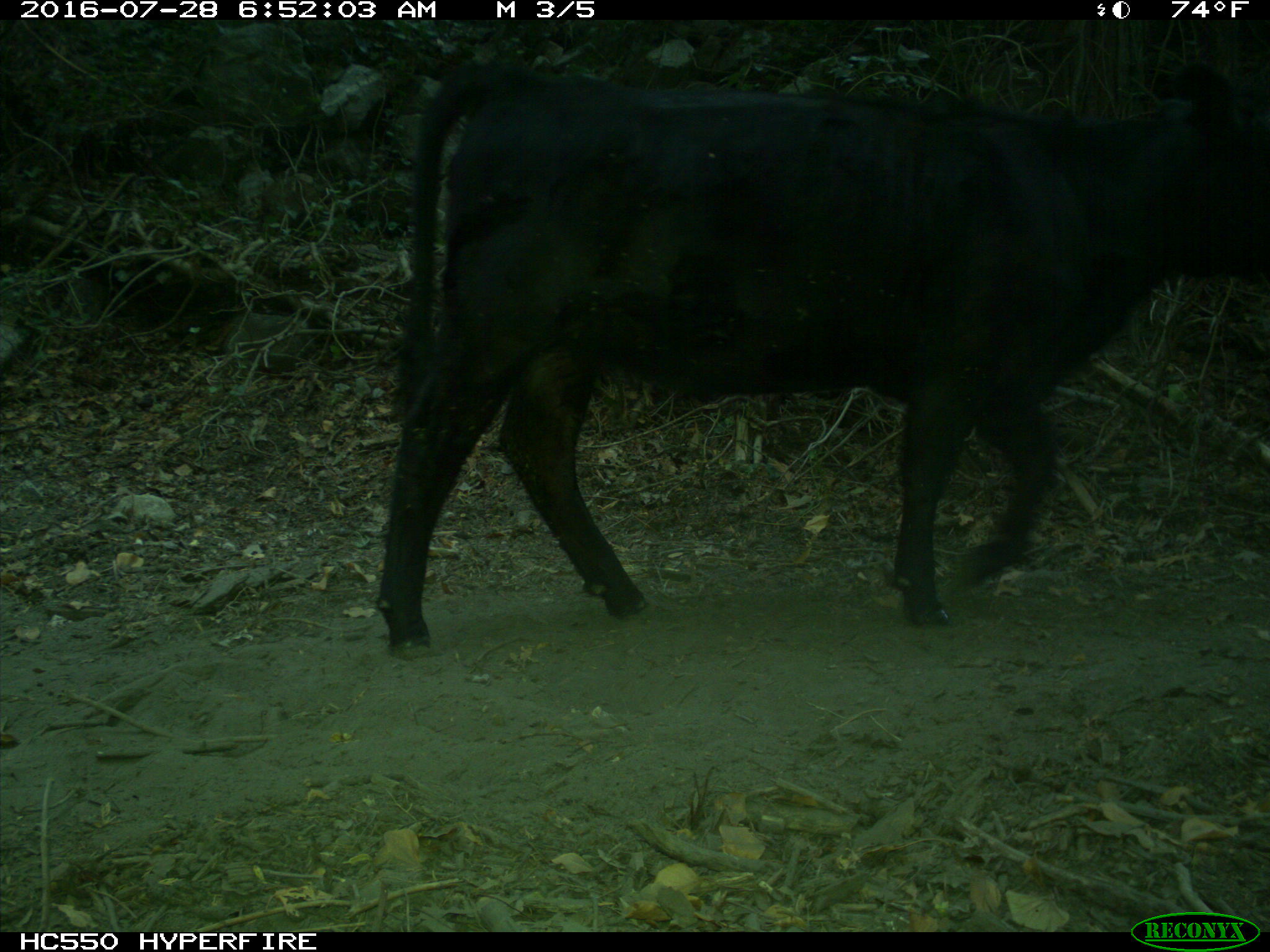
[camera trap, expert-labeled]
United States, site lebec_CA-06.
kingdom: Animalia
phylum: Chordata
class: Mammalia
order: Artiodactyla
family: Bovidae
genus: Bos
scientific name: Bos taurus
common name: domestic cow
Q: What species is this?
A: Bos taurus (domestic cow).